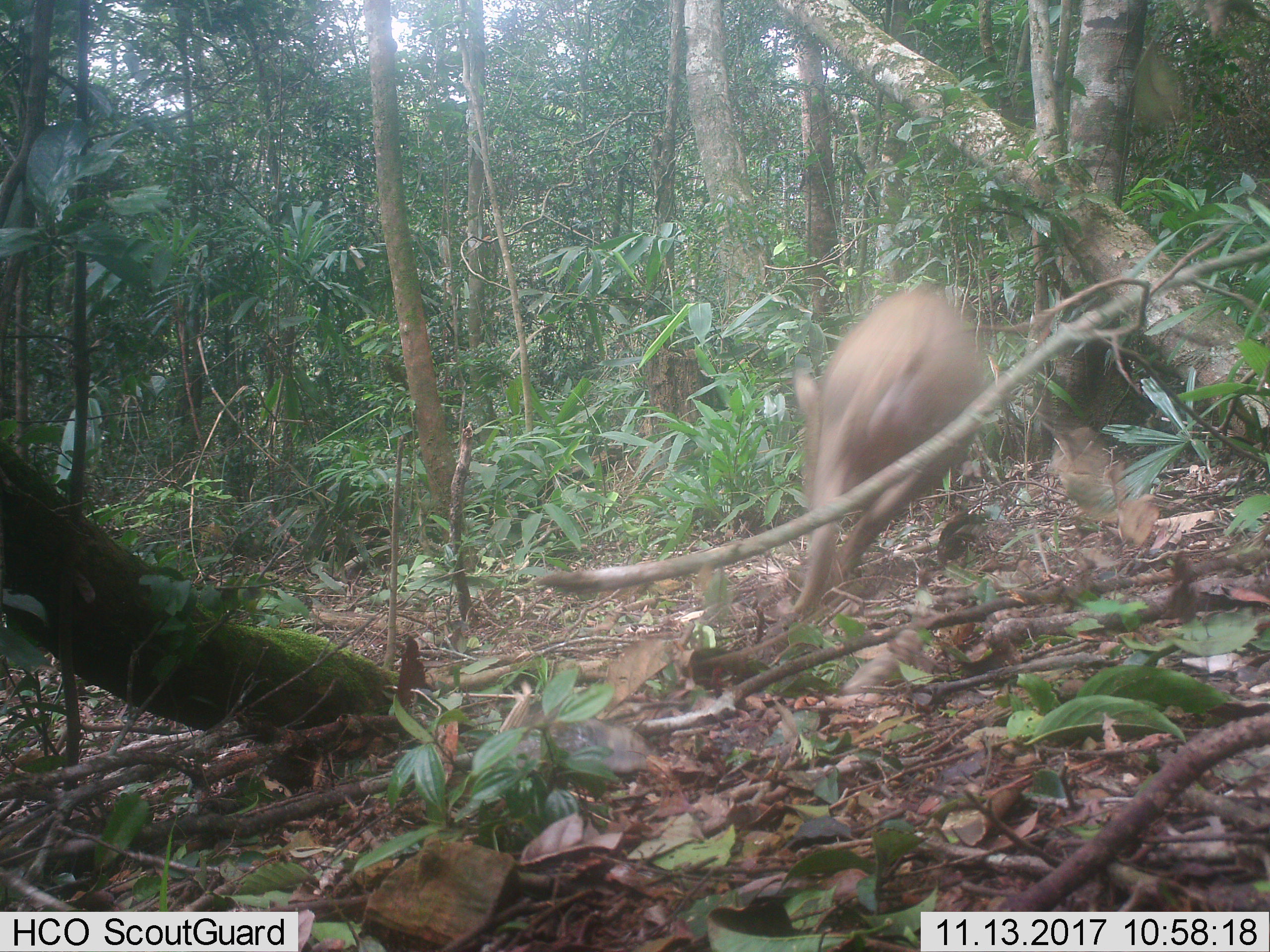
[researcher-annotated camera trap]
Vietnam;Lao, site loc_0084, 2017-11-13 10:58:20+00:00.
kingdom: Animalia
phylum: Chordata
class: Mammalia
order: Artiodactyla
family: Suidae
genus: Sus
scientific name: Sus scrofa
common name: eurasian wild pig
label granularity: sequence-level